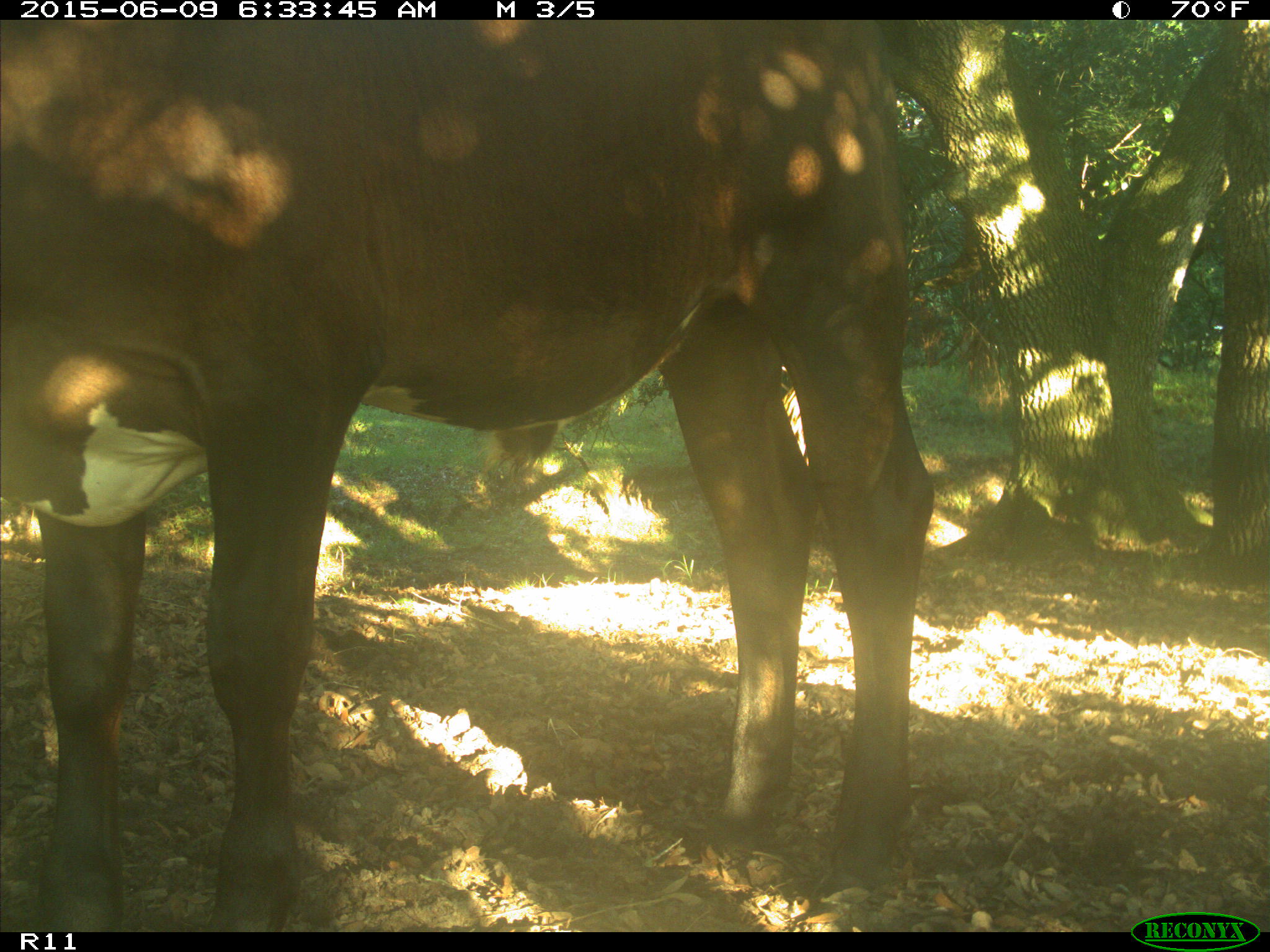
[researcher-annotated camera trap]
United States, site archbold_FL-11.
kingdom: Animalia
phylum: Chordata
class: Mammalia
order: Artiodactyla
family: Bovidae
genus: Bos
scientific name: Bos taurus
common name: domestic cow